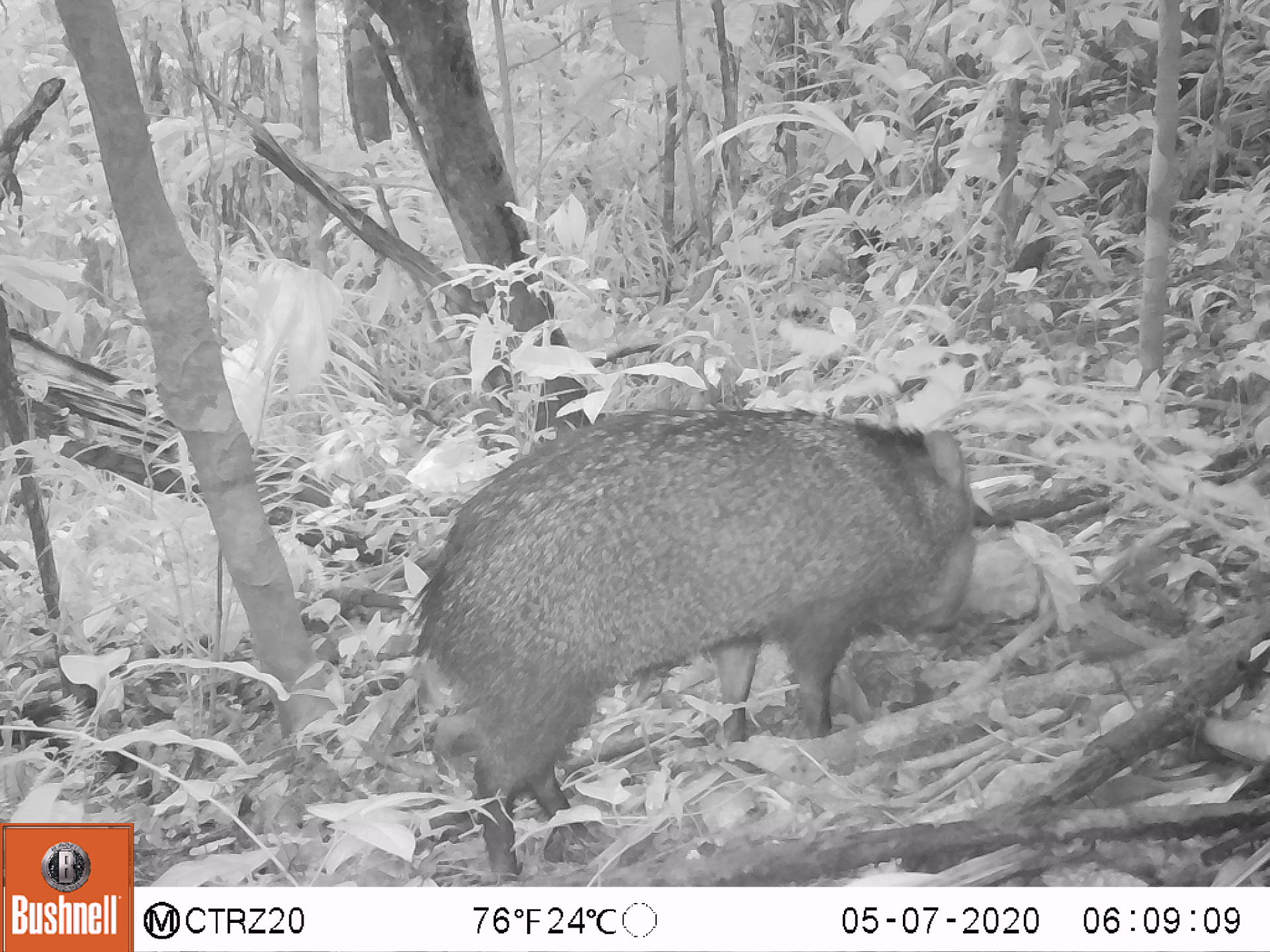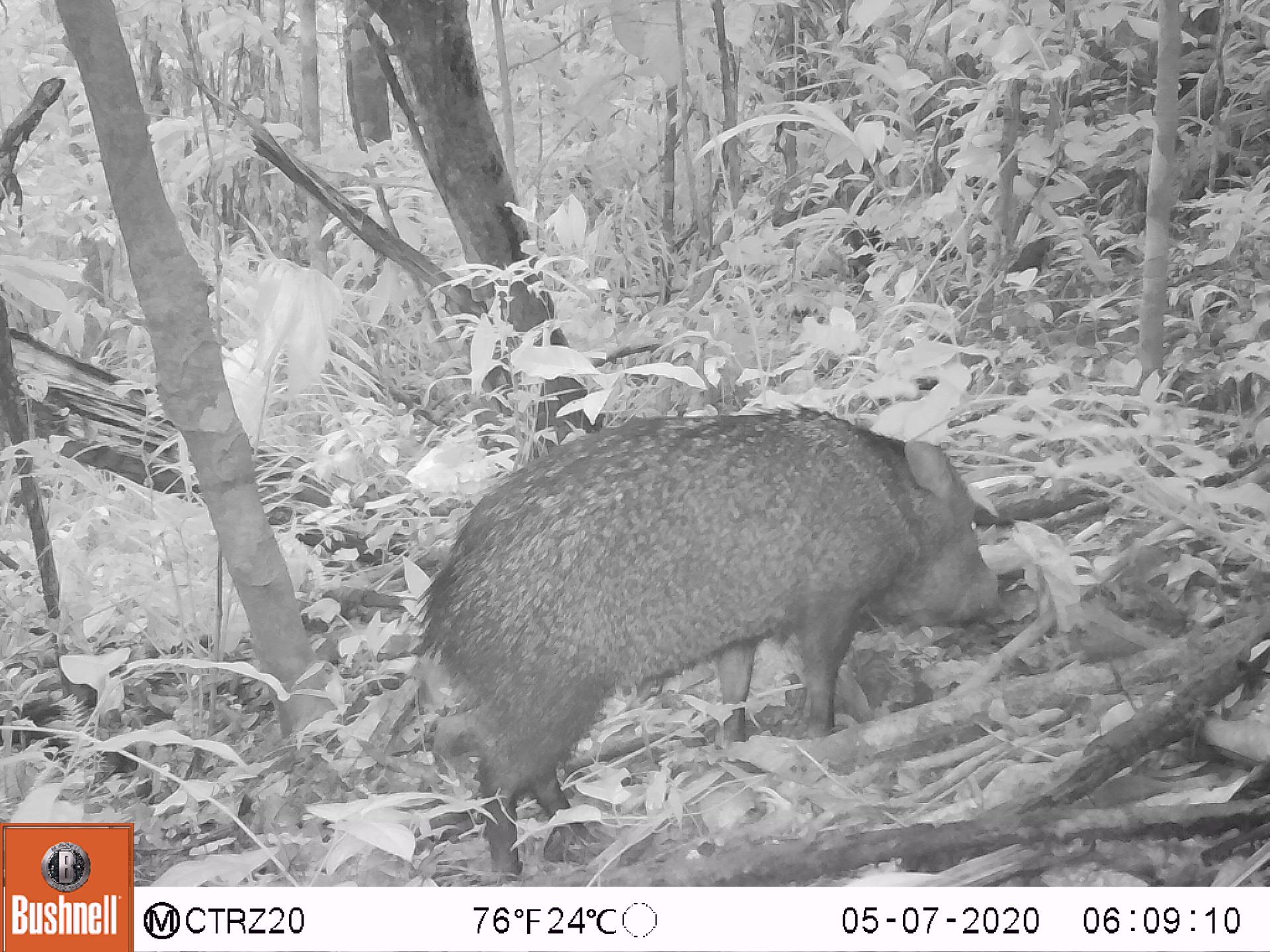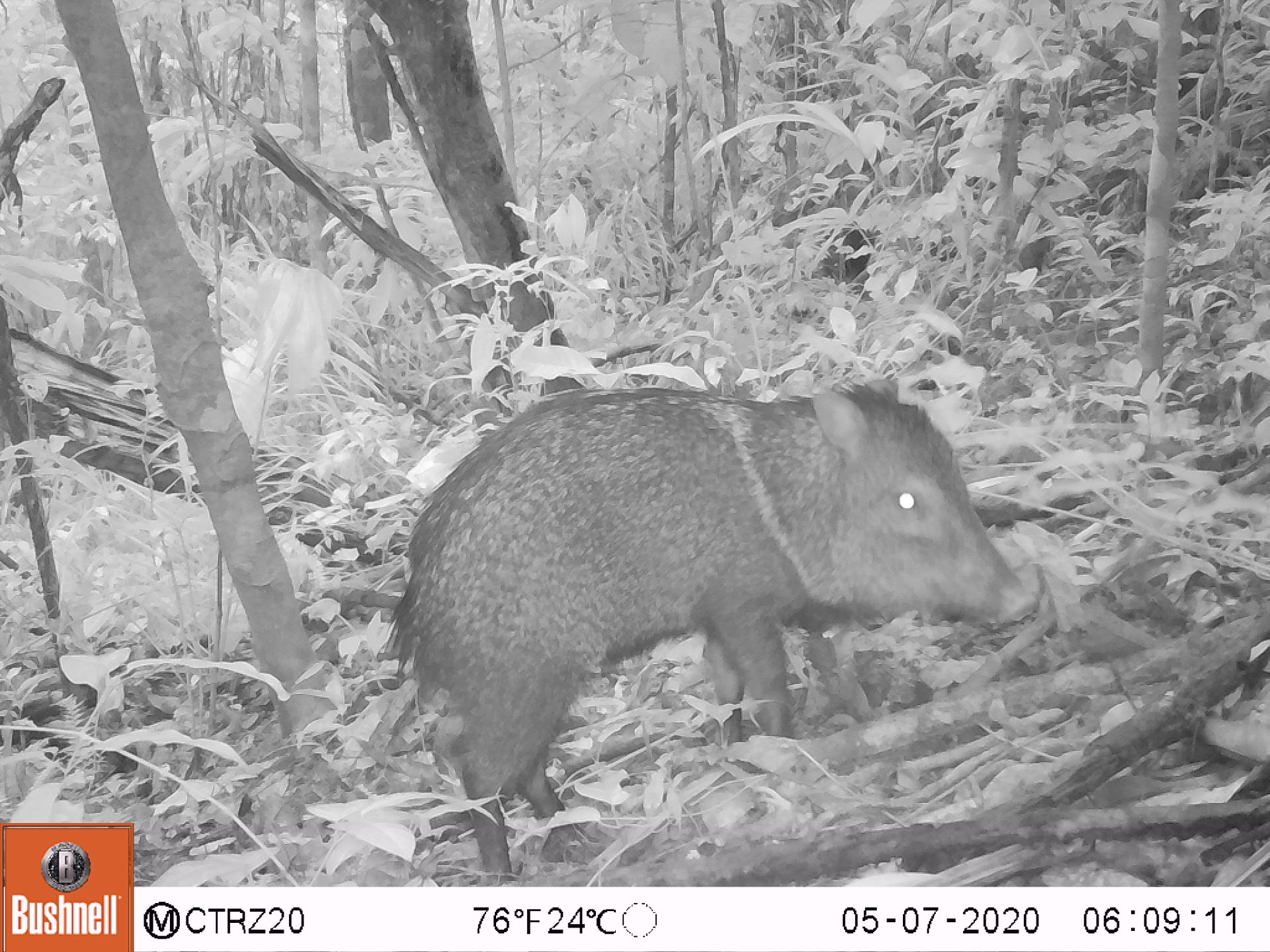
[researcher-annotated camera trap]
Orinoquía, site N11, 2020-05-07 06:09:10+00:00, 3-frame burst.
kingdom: Animalia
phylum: Chordata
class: Mammalia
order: Artiodactyla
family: Tayassuidae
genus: Pecari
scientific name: Pecari tajacu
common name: collared peccary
Collared peccary (Pecari tajacu).